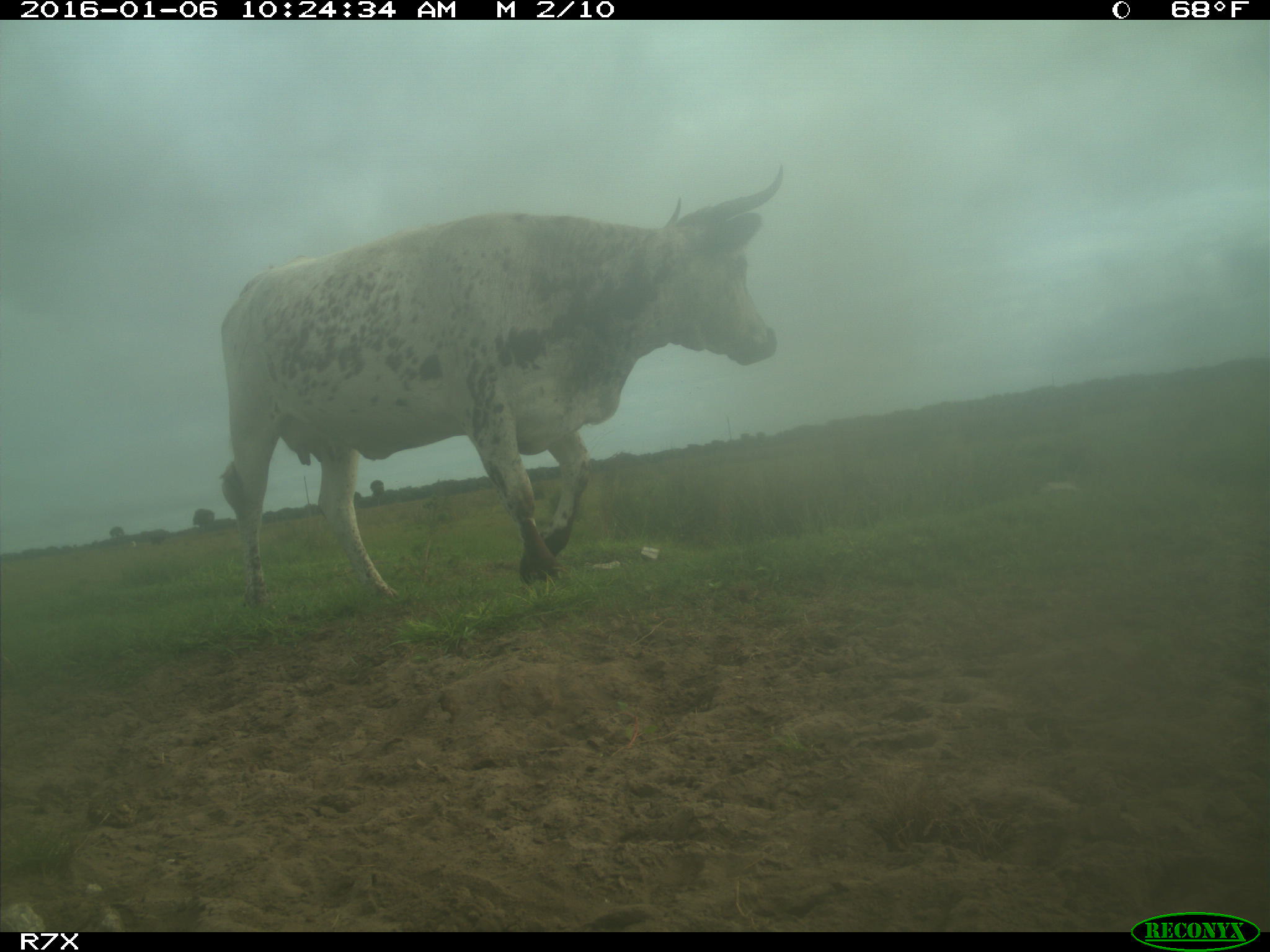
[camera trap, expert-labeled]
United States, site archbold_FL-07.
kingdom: Animalia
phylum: Chordata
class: Mammalia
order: Artiodactyla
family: Bovidae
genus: Bos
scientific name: Bos taurus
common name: domestic cow